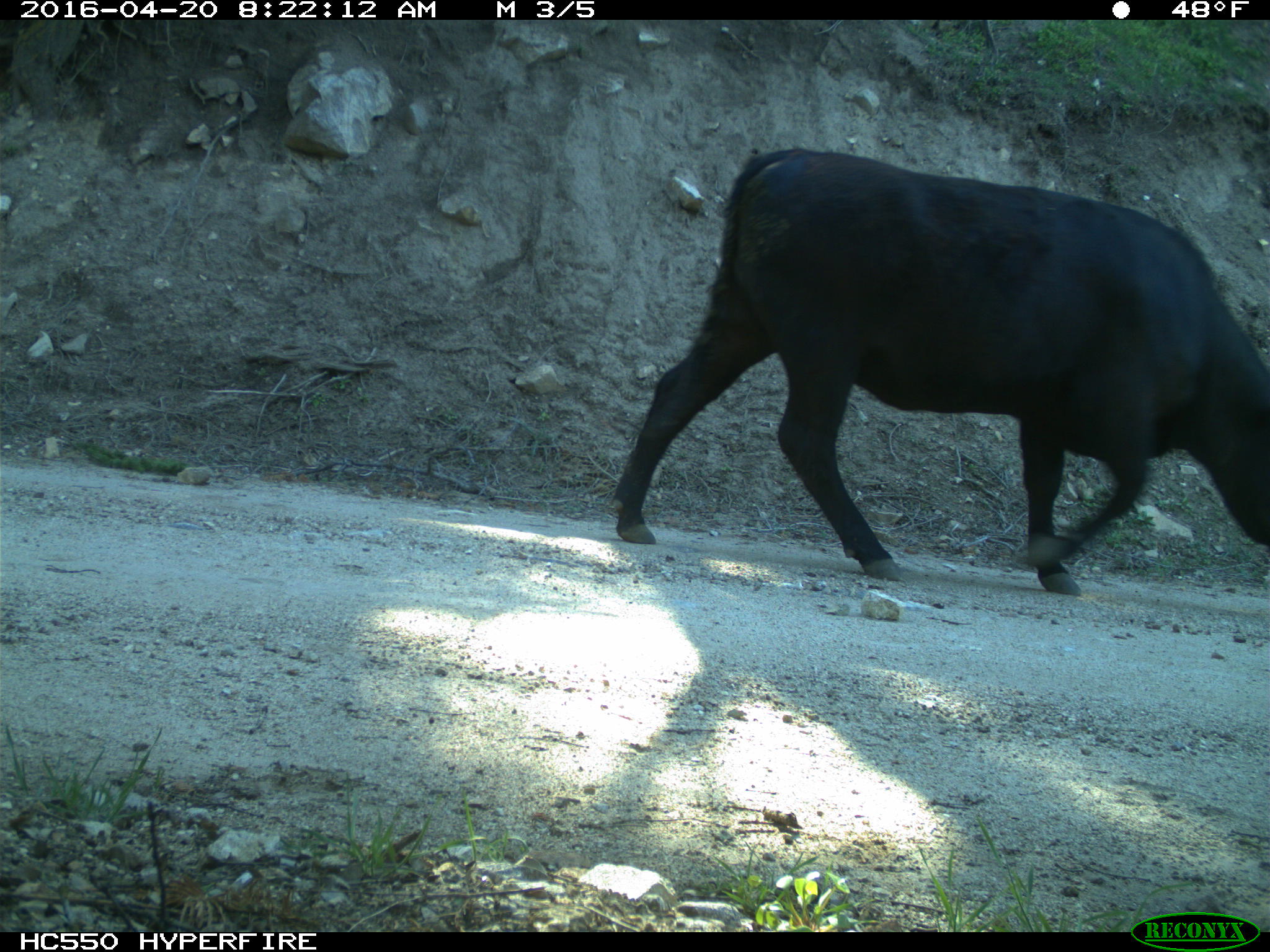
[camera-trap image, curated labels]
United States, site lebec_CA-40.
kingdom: Animalia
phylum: Chordata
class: Mammalia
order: Artiodactyla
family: Bovidae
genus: Bos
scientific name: Bos taurus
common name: domestic cow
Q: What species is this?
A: Bos taurus (domestic cow).